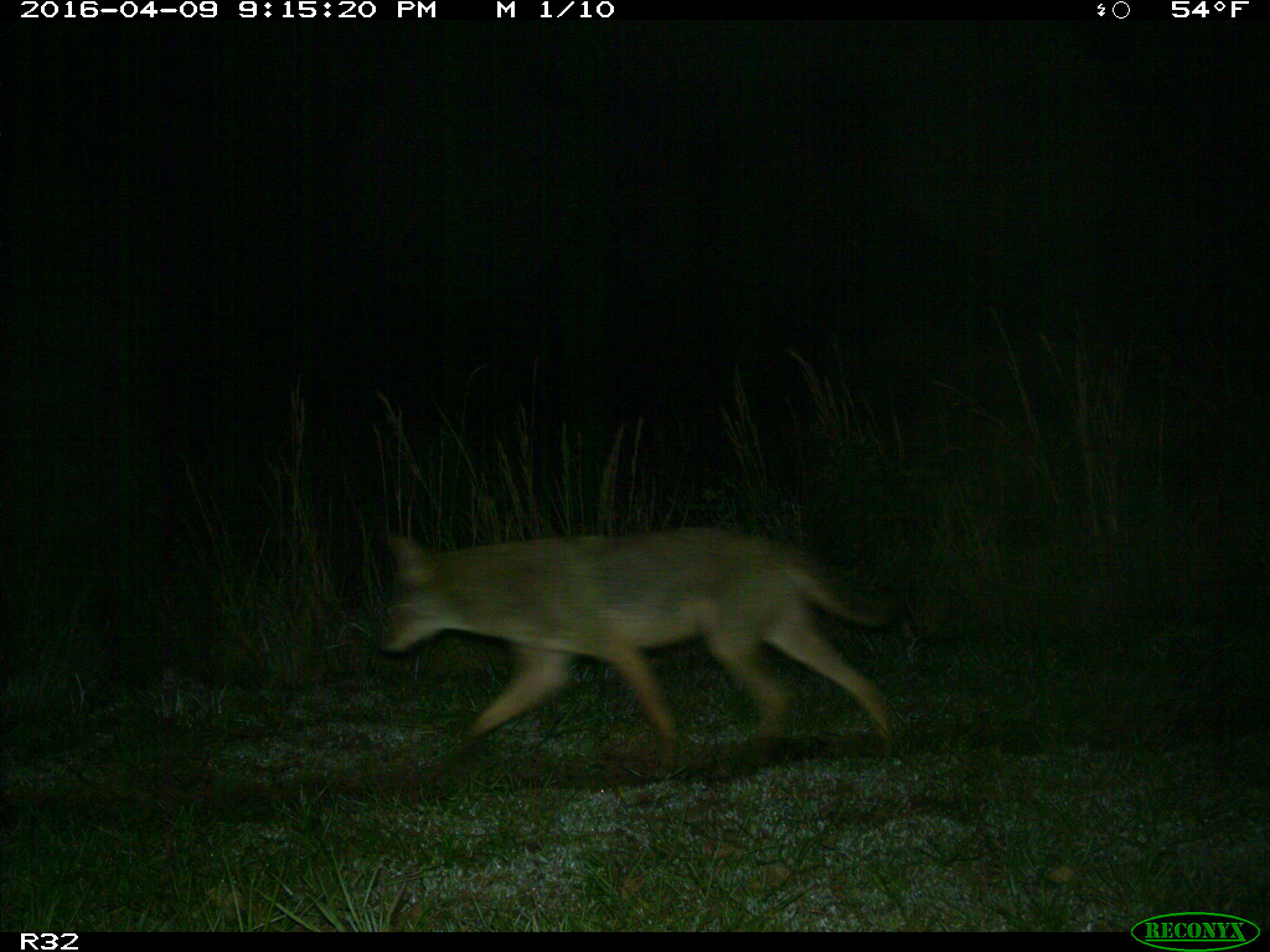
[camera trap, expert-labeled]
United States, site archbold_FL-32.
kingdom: Animalia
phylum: Chordata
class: Mammalia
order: Carnivora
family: Canidae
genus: Canis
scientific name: Canis latrans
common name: coyote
Canis latrans (coyote).